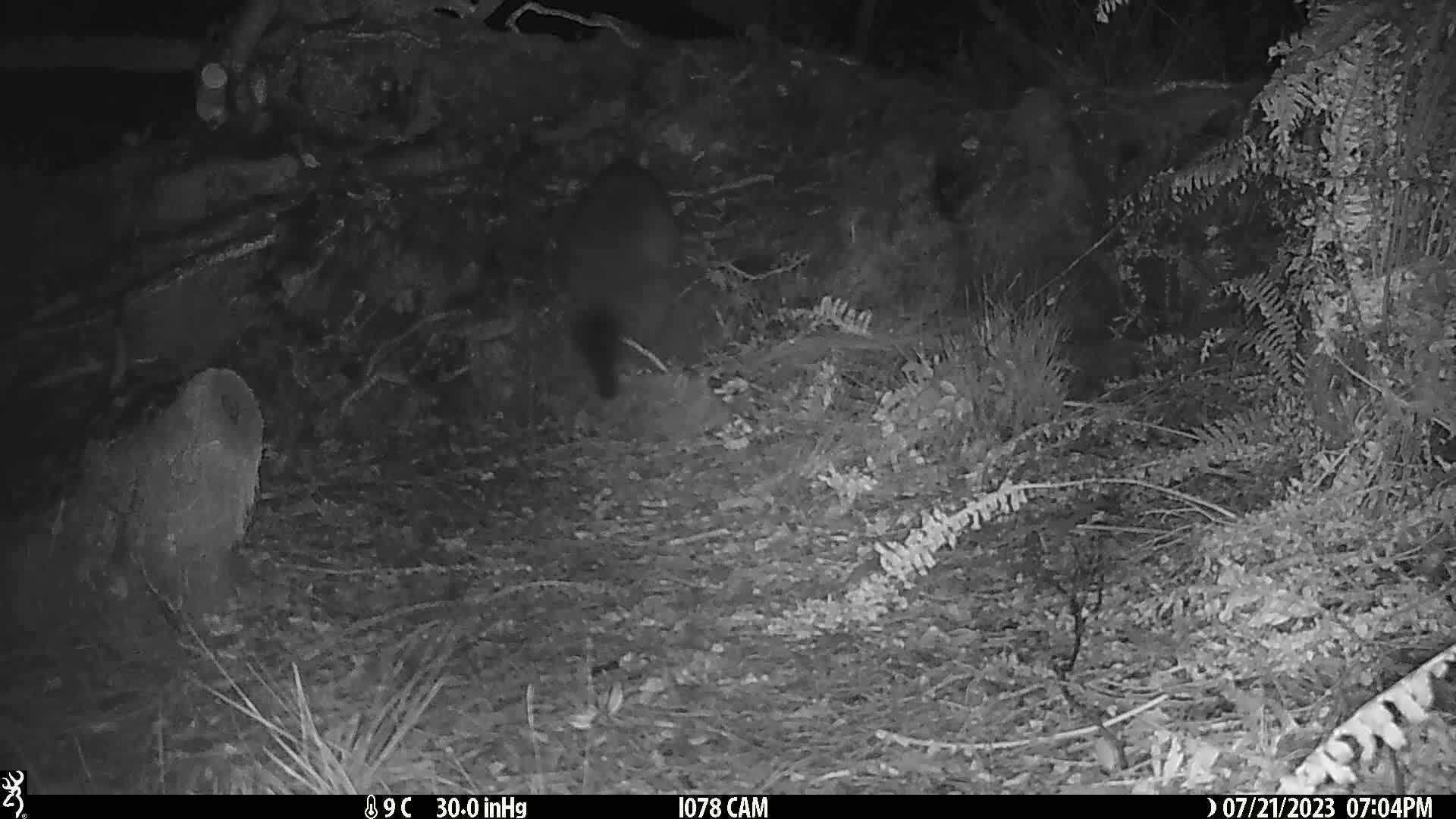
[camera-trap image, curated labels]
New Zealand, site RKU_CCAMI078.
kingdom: Animalia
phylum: Chordata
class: Mammalia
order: Diprotodontia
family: Phalangeridae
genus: Trichosurus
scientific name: Trichosurus vulpecula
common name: common brushtail possum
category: possum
Possum (common brushtail possum) (Trichosurus vulpecula).